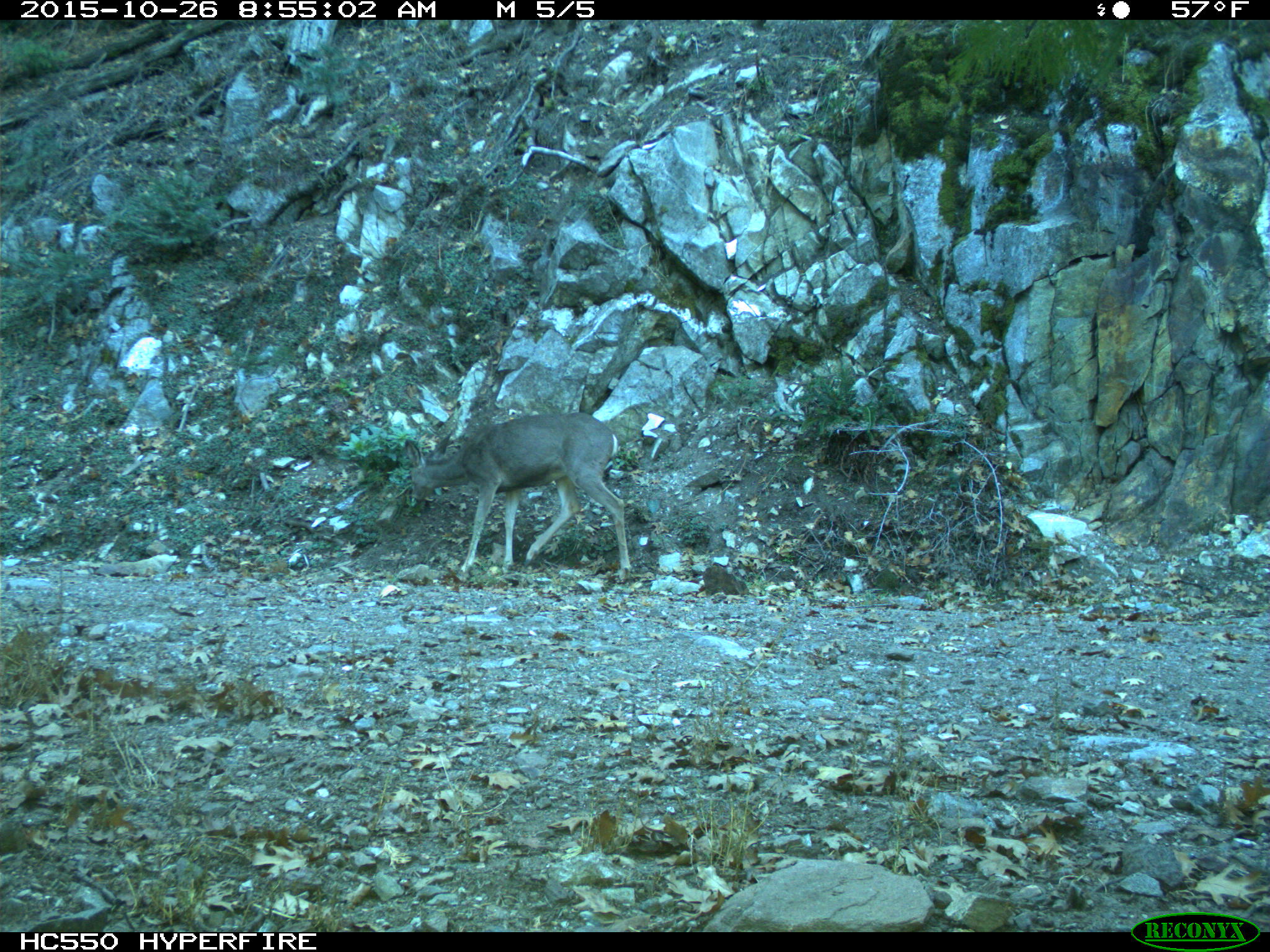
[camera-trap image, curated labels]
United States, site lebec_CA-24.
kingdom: Animalia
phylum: Chordata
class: Mammalia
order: Artiodactyla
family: Cervidae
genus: Odocoileus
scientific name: Odocoileus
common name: deer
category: unidentified deer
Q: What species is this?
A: Unidentified deer (deer) (Odocoileus).